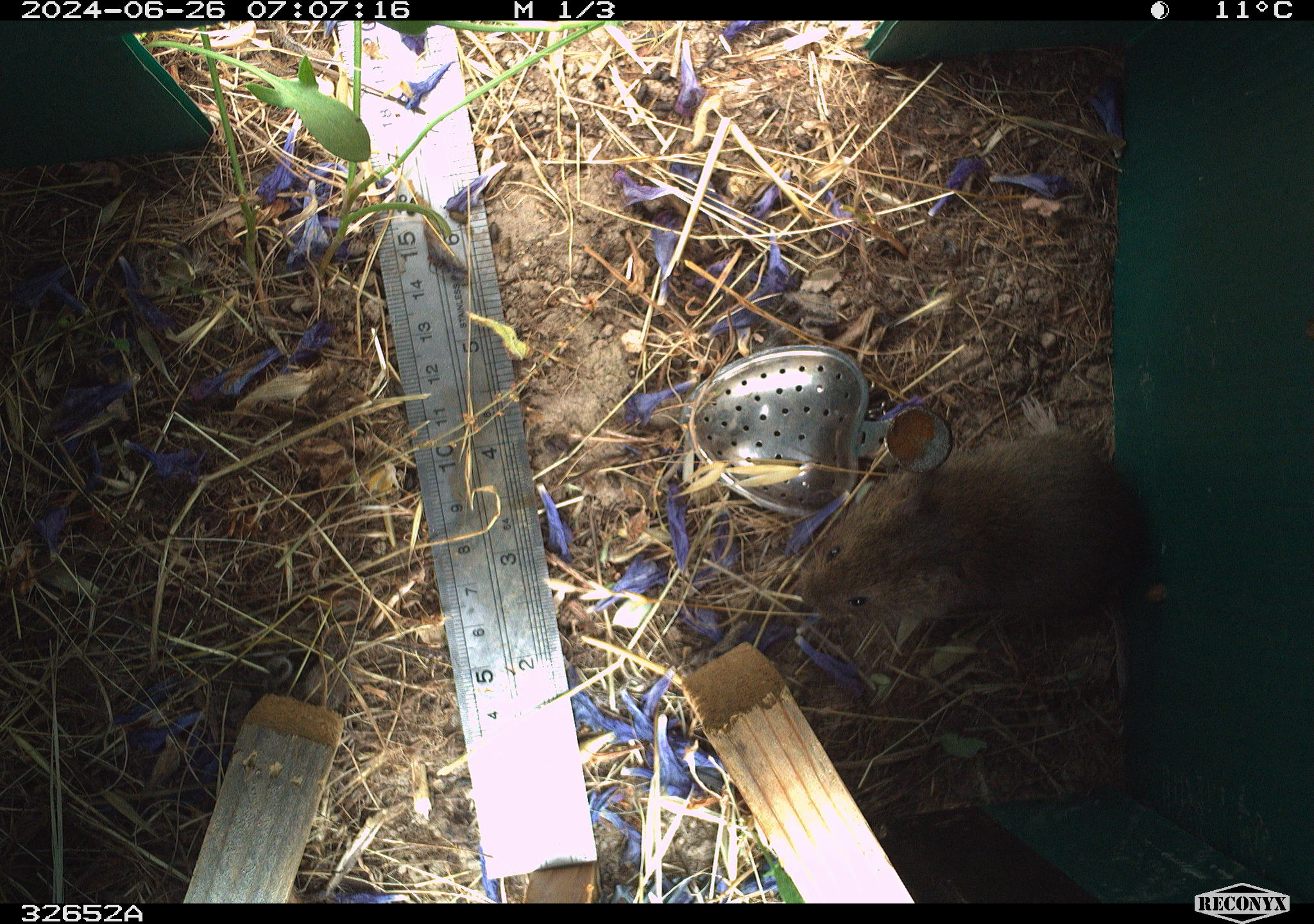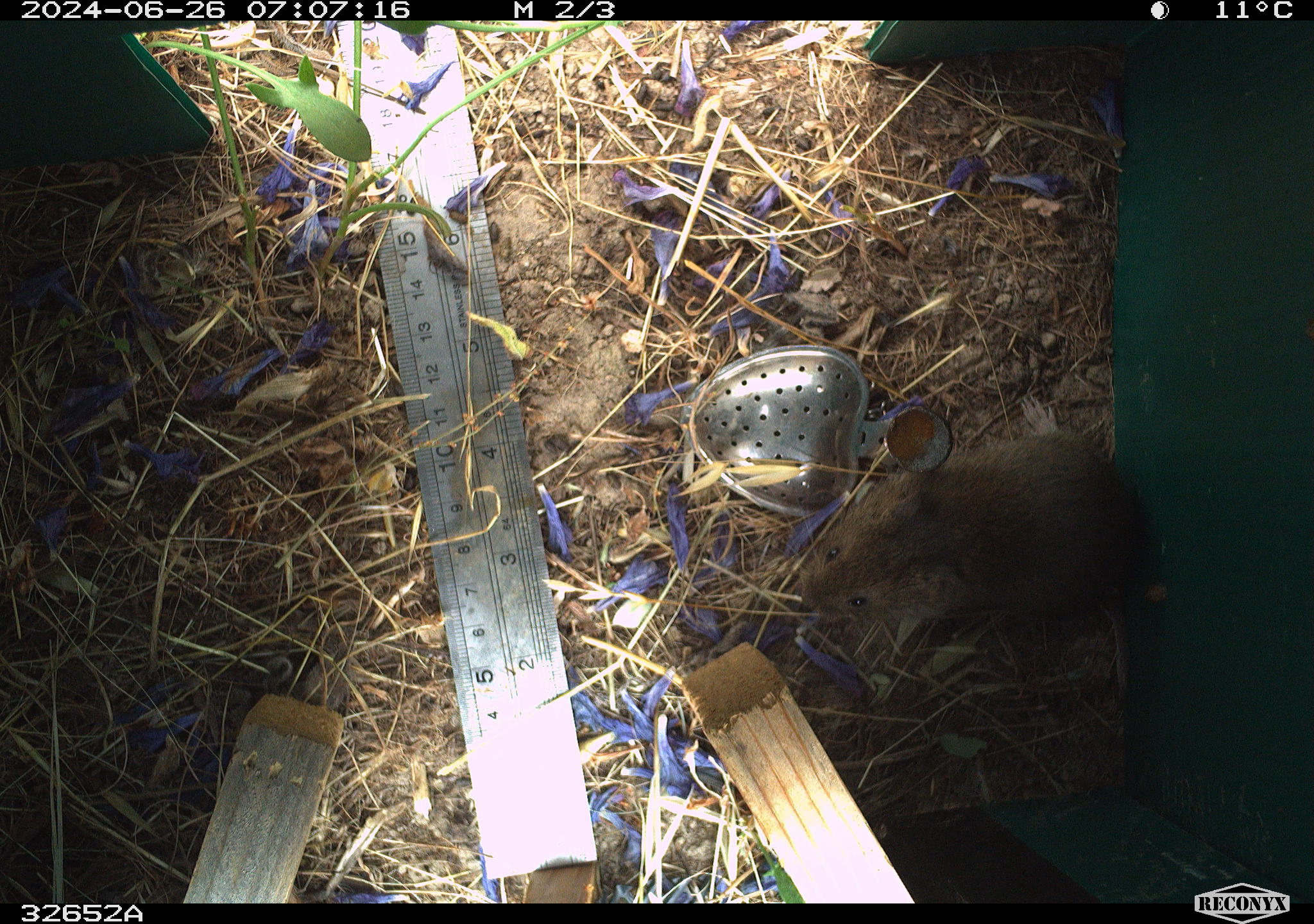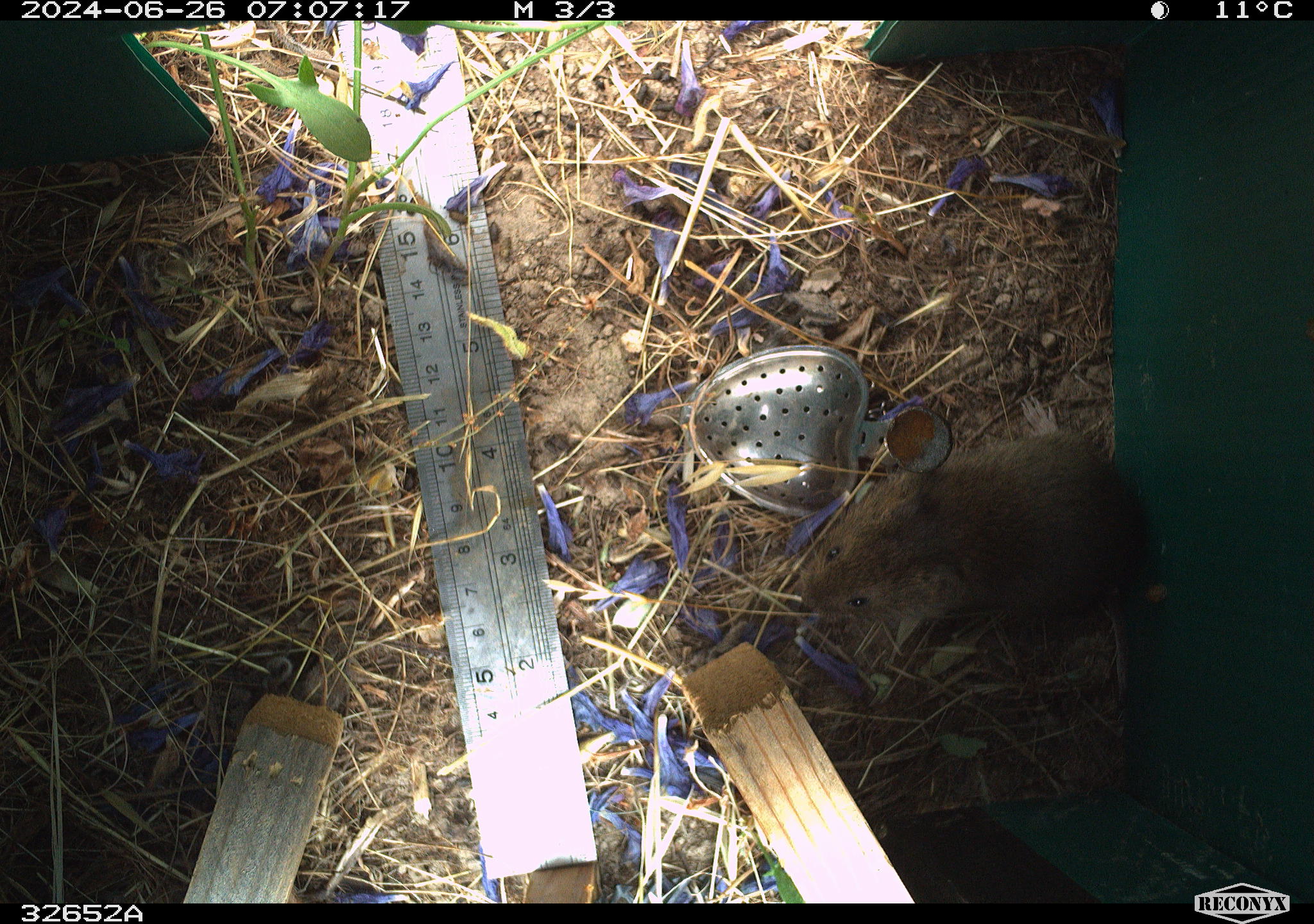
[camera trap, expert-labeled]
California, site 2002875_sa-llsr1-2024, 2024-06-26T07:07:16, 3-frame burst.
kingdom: Animalia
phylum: Chordata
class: Mammalia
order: Rodentia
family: Cricetidae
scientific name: Arvicolinae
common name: voles, lemmings, and muskrats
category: arvicolinae subfamily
Arvicolinae subfamily (voles, lemmings, and muskrats) (Arvicolinae).